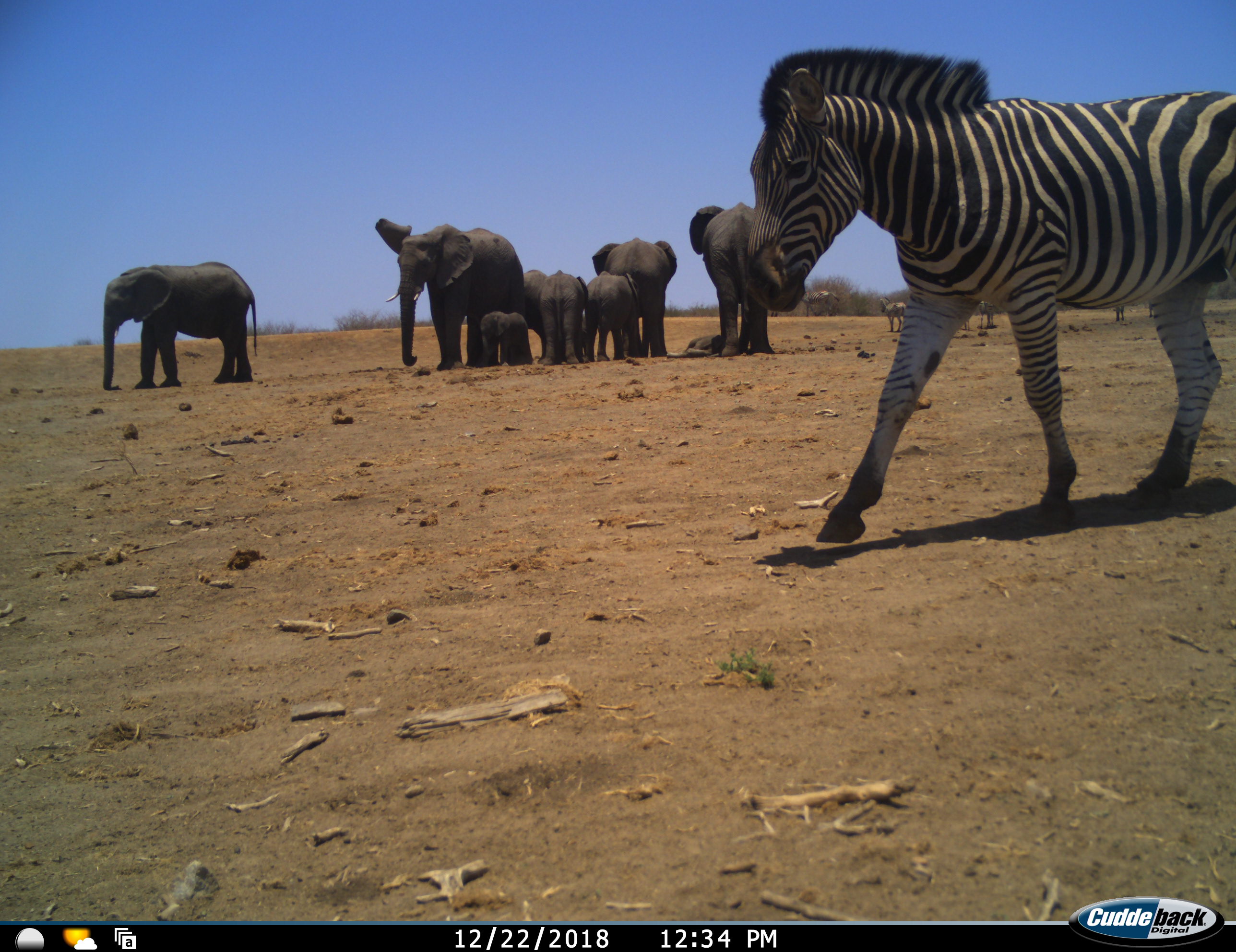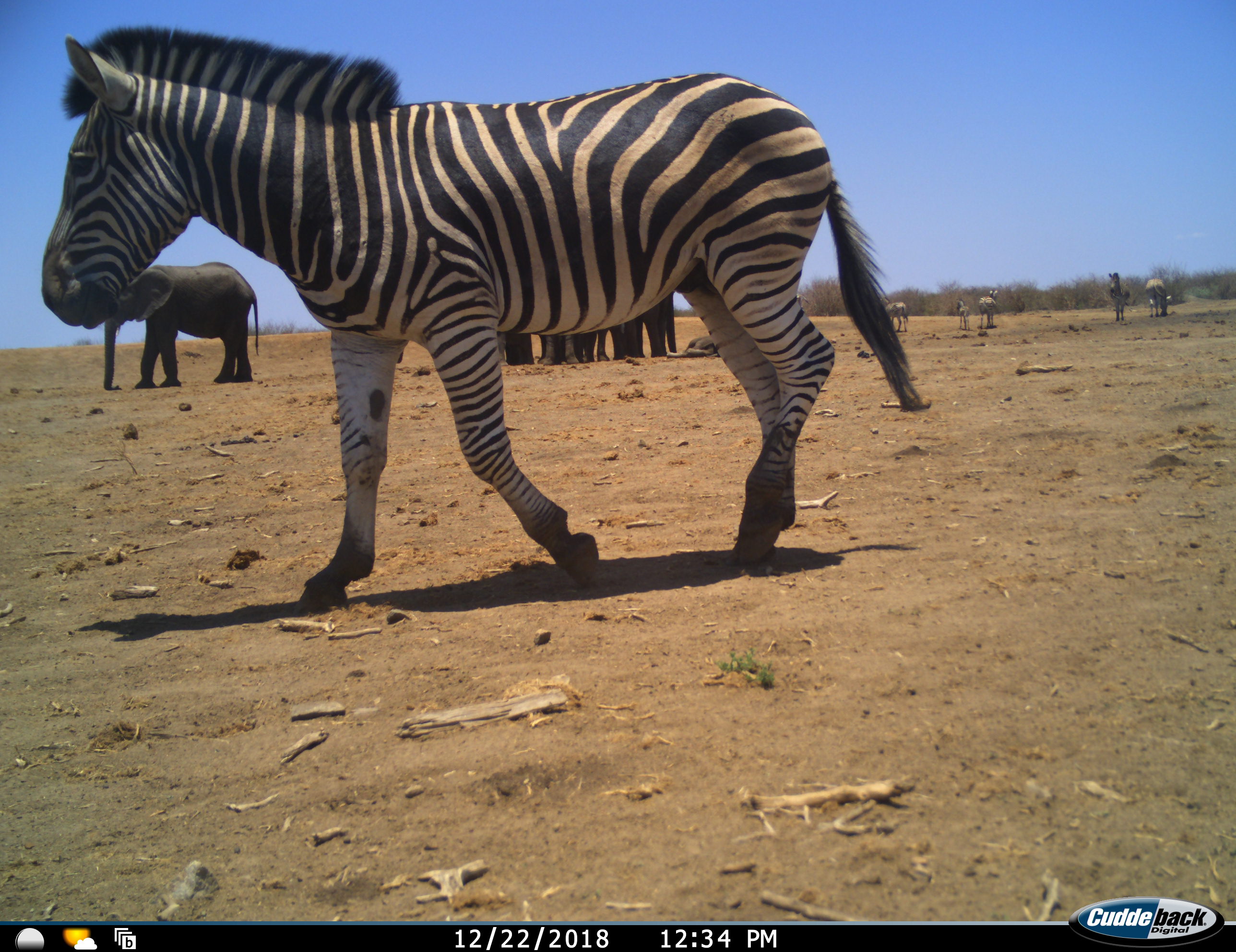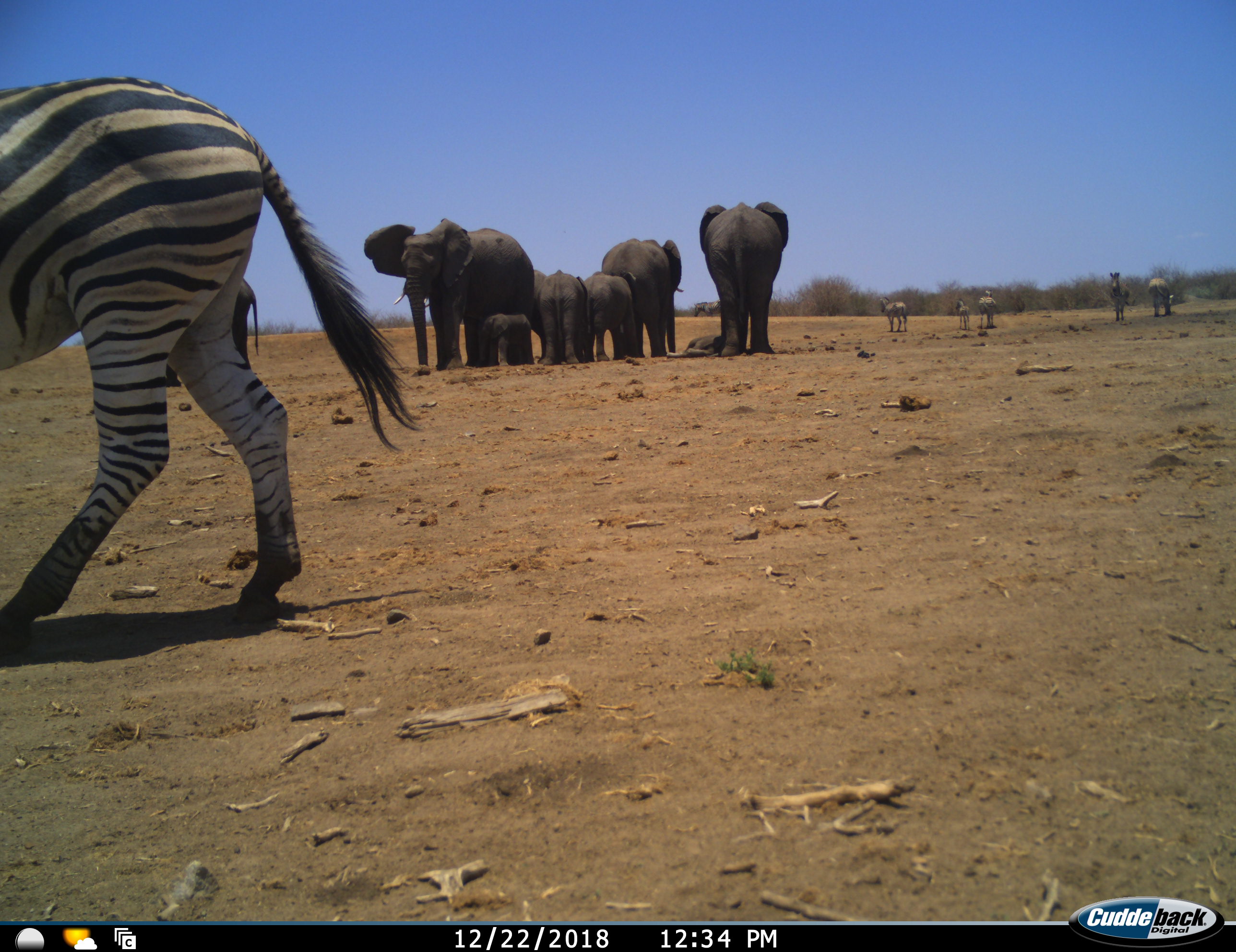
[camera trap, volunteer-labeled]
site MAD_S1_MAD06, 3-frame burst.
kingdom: Animalia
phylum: Chordata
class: Mammalia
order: Proboscidea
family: Elephantidae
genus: Loxodonta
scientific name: Loxodonta africana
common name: african bush elephant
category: elephant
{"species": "elephant (african bush elephant) (Loxodonta africana)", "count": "9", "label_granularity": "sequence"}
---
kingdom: Animalia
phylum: Chordata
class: Mammalia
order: Perissodactyla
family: Equidae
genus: Equus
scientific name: Equus quagga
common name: plains zebra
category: zebraplains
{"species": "zebraplains (plains zebra) (Equus quagga)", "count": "6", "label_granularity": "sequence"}